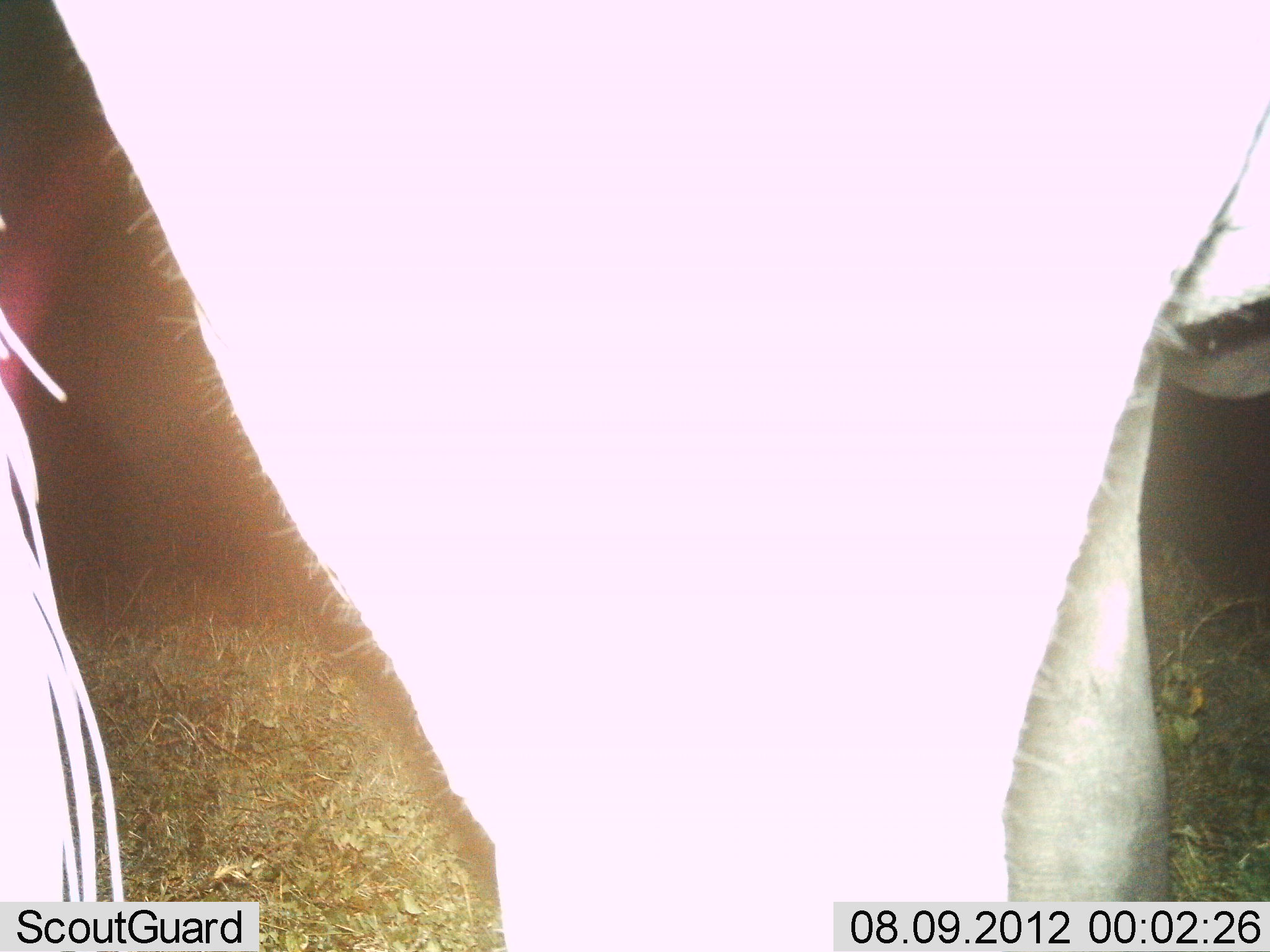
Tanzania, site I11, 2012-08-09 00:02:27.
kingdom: Animalia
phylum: Chordata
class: Mammalia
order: Artiodactyla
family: Bovidae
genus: Connochaetes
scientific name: Connochaetes taurinus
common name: blue wildebeest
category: wildebeest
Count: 1.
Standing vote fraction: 100%.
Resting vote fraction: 0%.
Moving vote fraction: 0%.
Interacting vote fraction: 0%.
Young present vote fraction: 0%.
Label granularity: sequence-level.